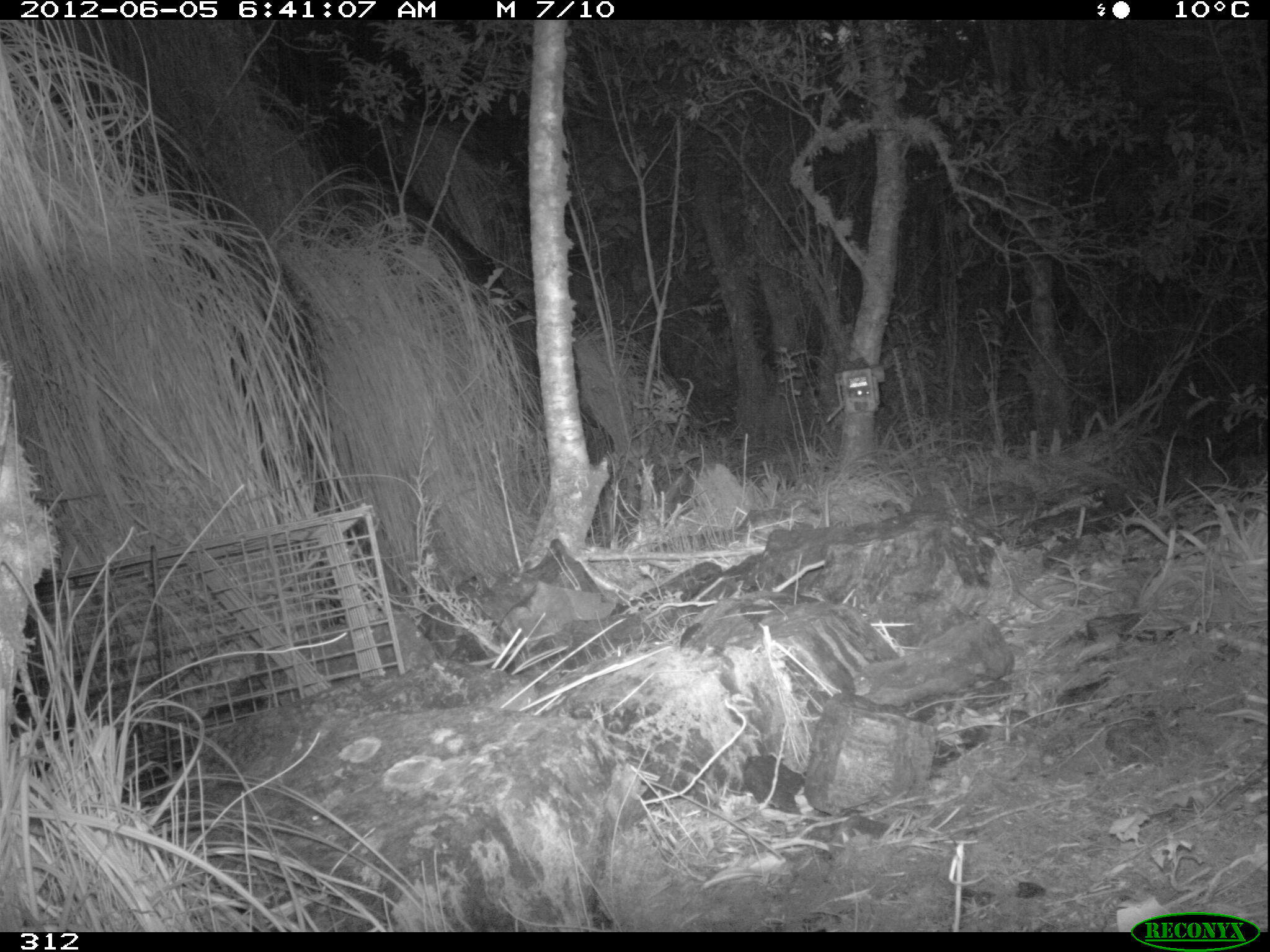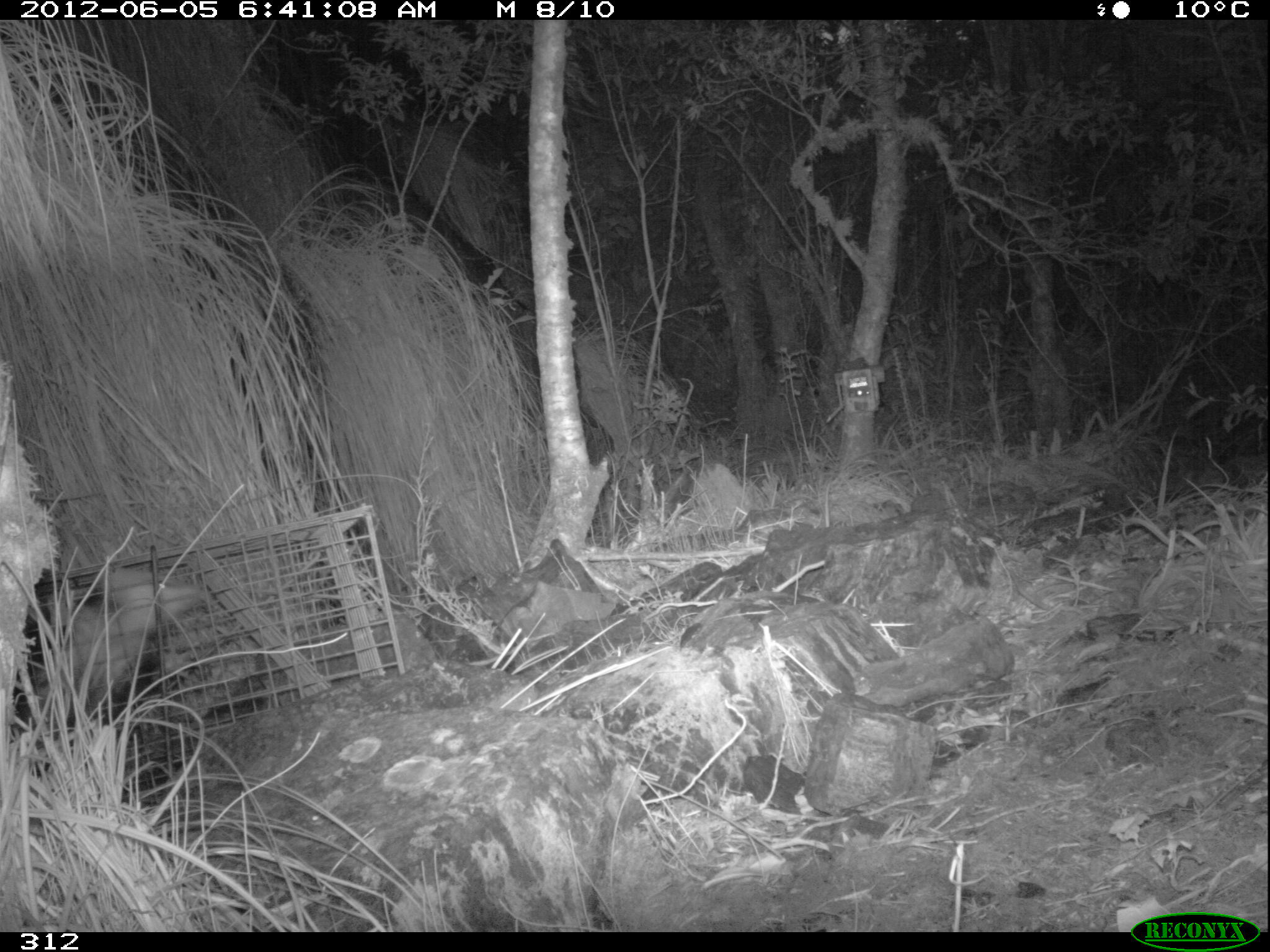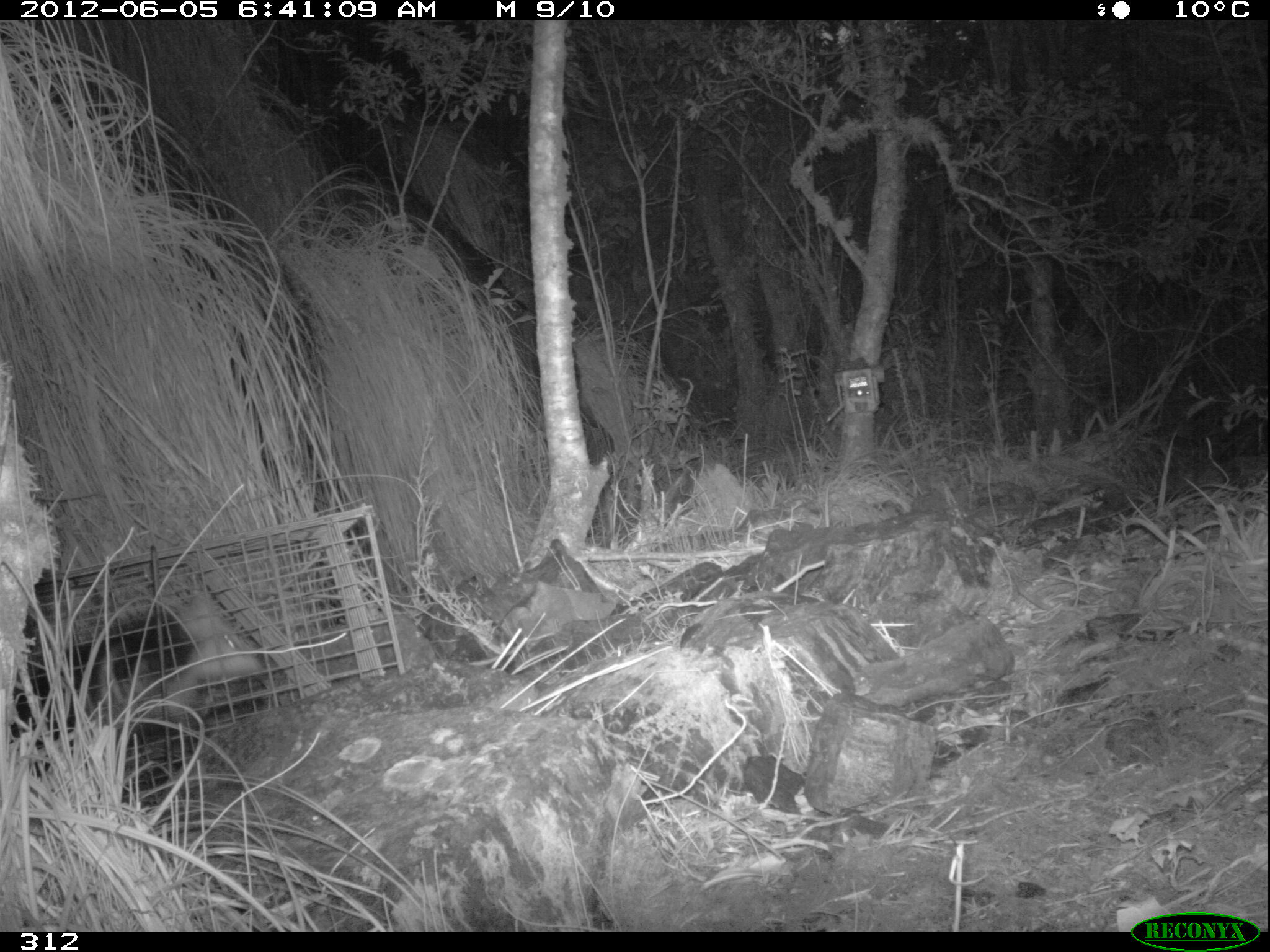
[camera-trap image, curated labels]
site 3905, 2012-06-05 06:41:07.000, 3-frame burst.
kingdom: Animalia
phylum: Chordata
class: Mammalia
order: Didelphimorphia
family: Didelphidae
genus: Didelphis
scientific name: Didelphis pernigra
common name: andean white-eared opossum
Didelphis pernigra (andean white-eared opossum).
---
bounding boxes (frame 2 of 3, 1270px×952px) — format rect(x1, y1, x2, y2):
didelphis pernigra: rect(9, 561, 204, 774)